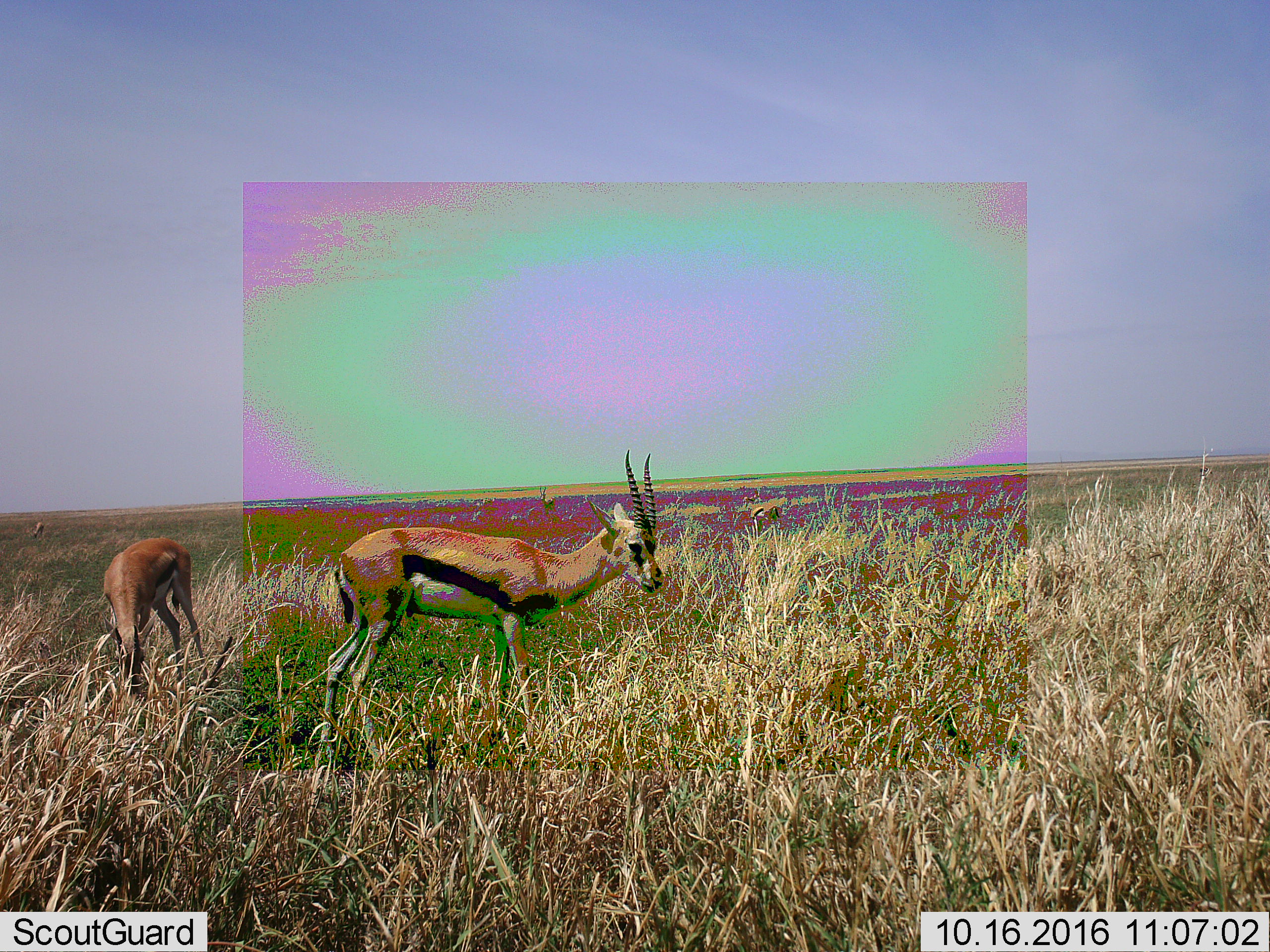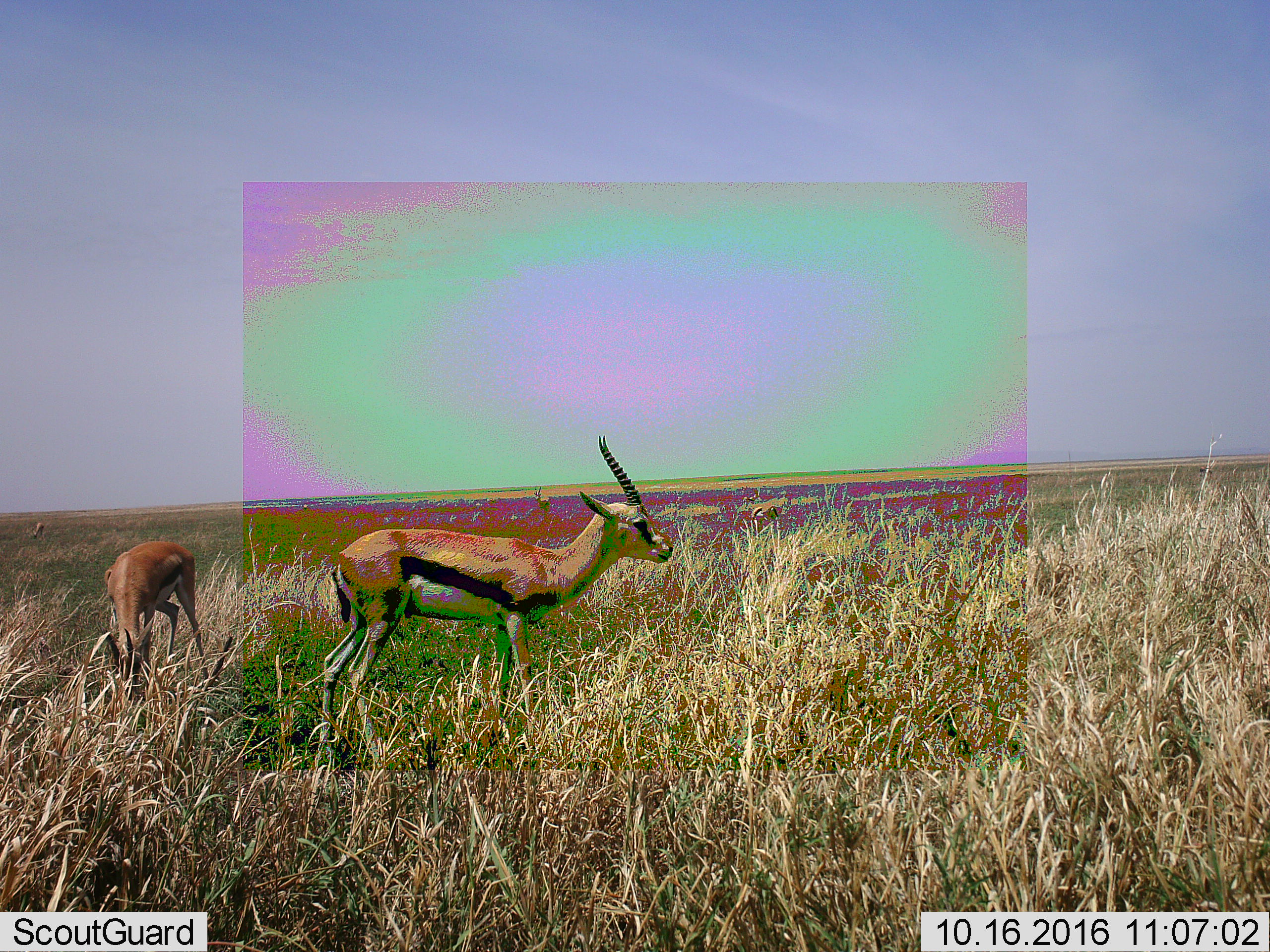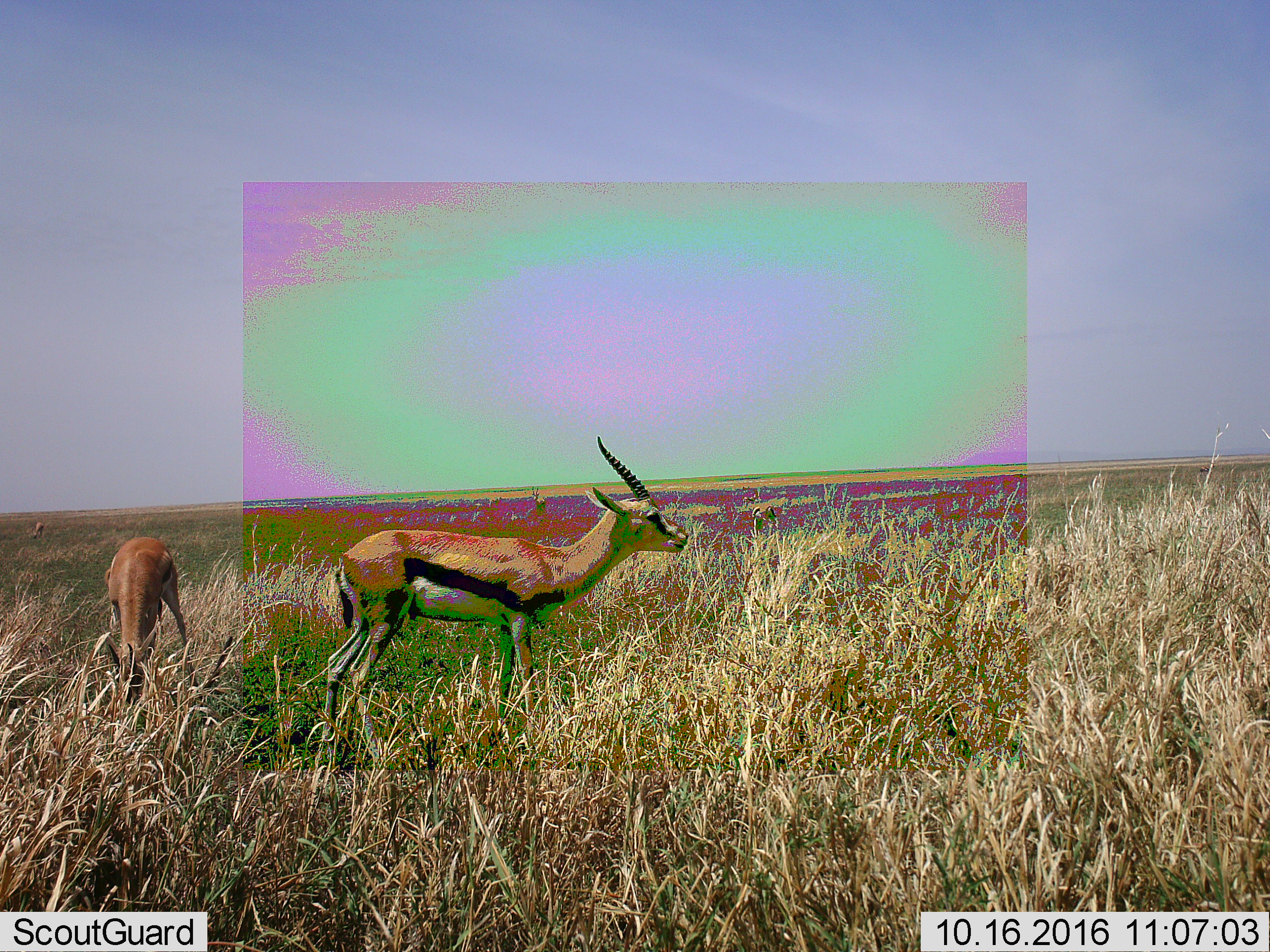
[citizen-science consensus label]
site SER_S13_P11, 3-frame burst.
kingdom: Animalia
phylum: Chordata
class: Mammalia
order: Artiodactyla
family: Bovidae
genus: Eudorcas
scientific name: Eudorcas thomsonii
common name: thomson's gazelle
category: gazellethomsons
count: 4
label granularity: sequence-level